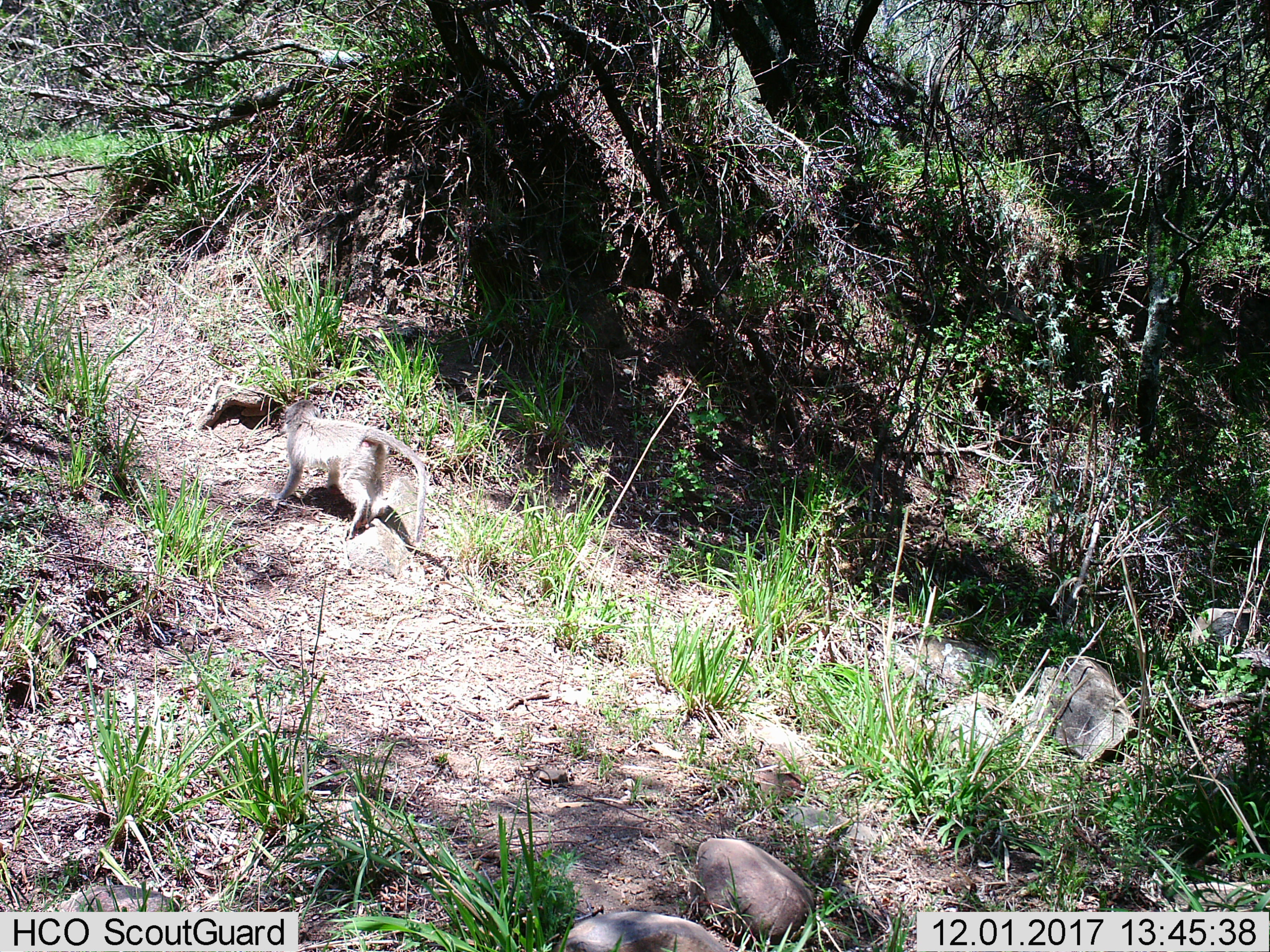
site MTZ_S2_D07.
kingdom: Animalia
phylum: Chordata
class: Mammalia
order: Primates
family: Cercopithecidae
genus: Chlorocebus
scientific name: Chlorocebus pygerythrus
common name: vervet monkey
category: monkeyvervet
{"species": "monkeyvervet (vervet monkey) (Chlorocebus pygerythrus)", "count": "1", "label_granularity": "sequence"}